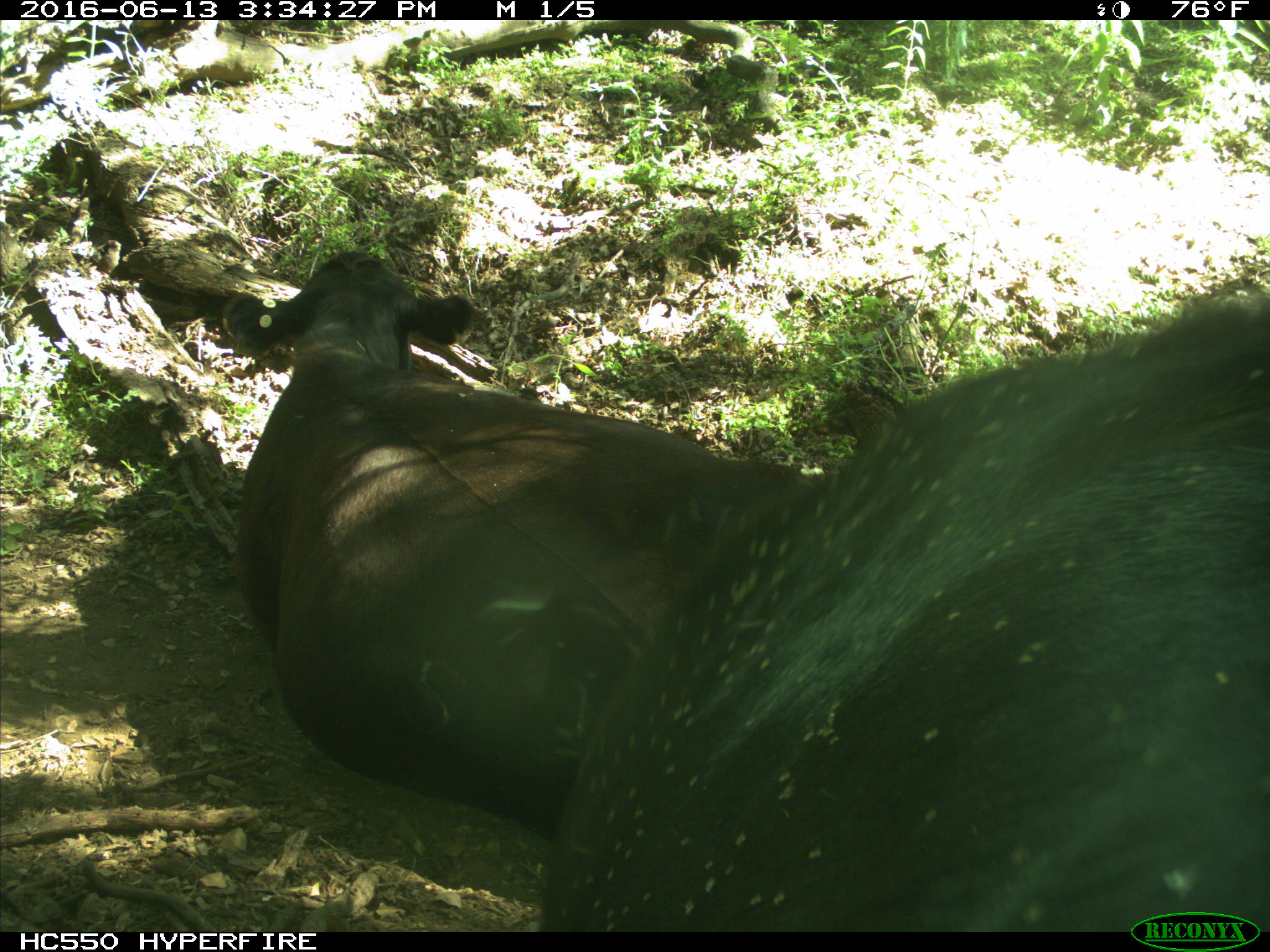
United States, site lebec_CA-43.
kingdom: Animalia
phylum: Chordata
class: Mammalia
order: Artiodactyla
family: Bovidae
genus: Bos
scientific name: Bos taurus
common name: domestic cow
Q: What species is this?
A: Bos taurus (domestic cow).